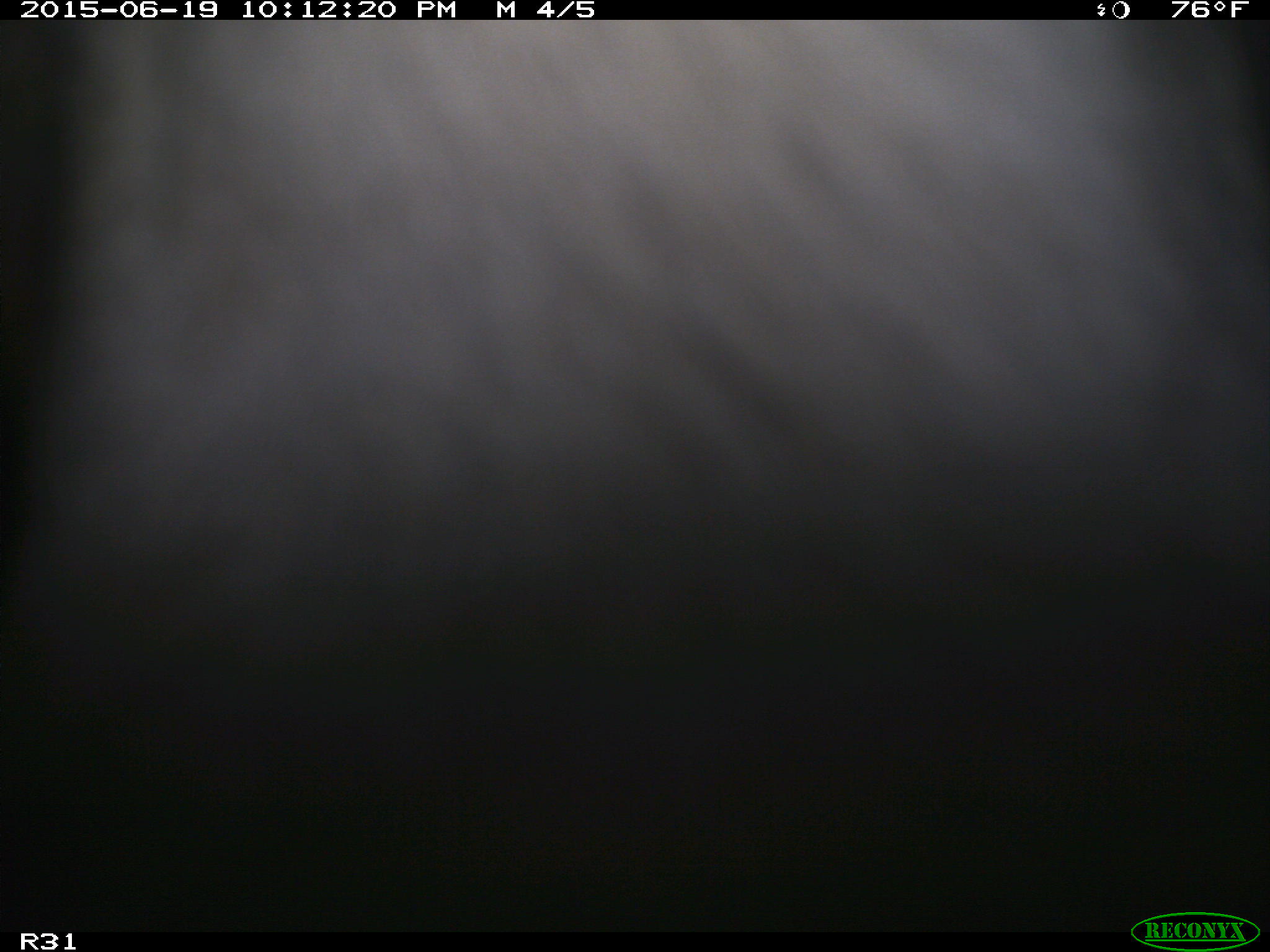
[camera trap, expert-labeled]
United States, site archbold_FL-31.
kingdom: Animalia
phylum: Chordata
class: Mammalia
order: Artiodactyla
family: Bovidae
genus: Bos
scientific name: Bos taurus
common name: domestic cow